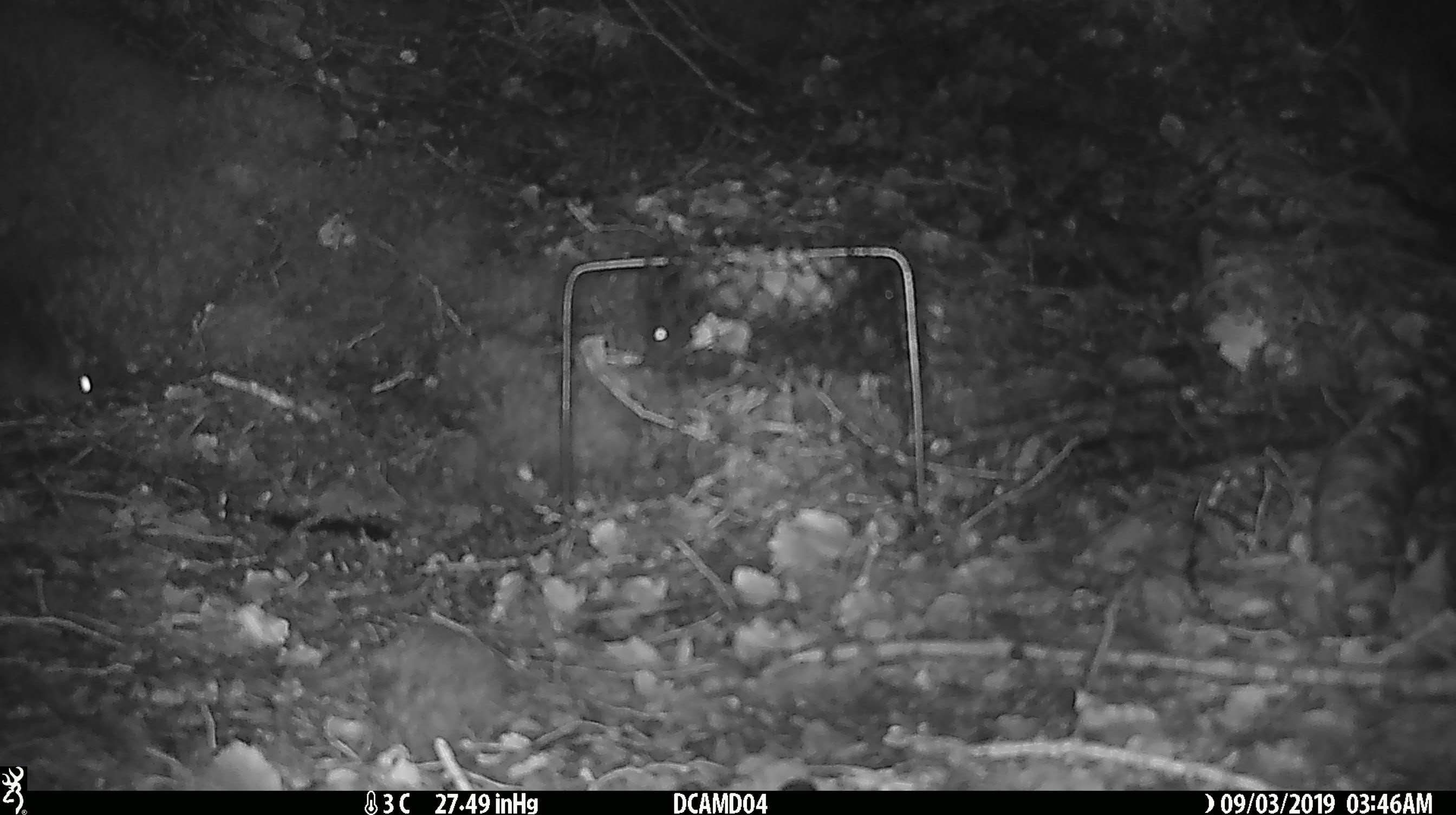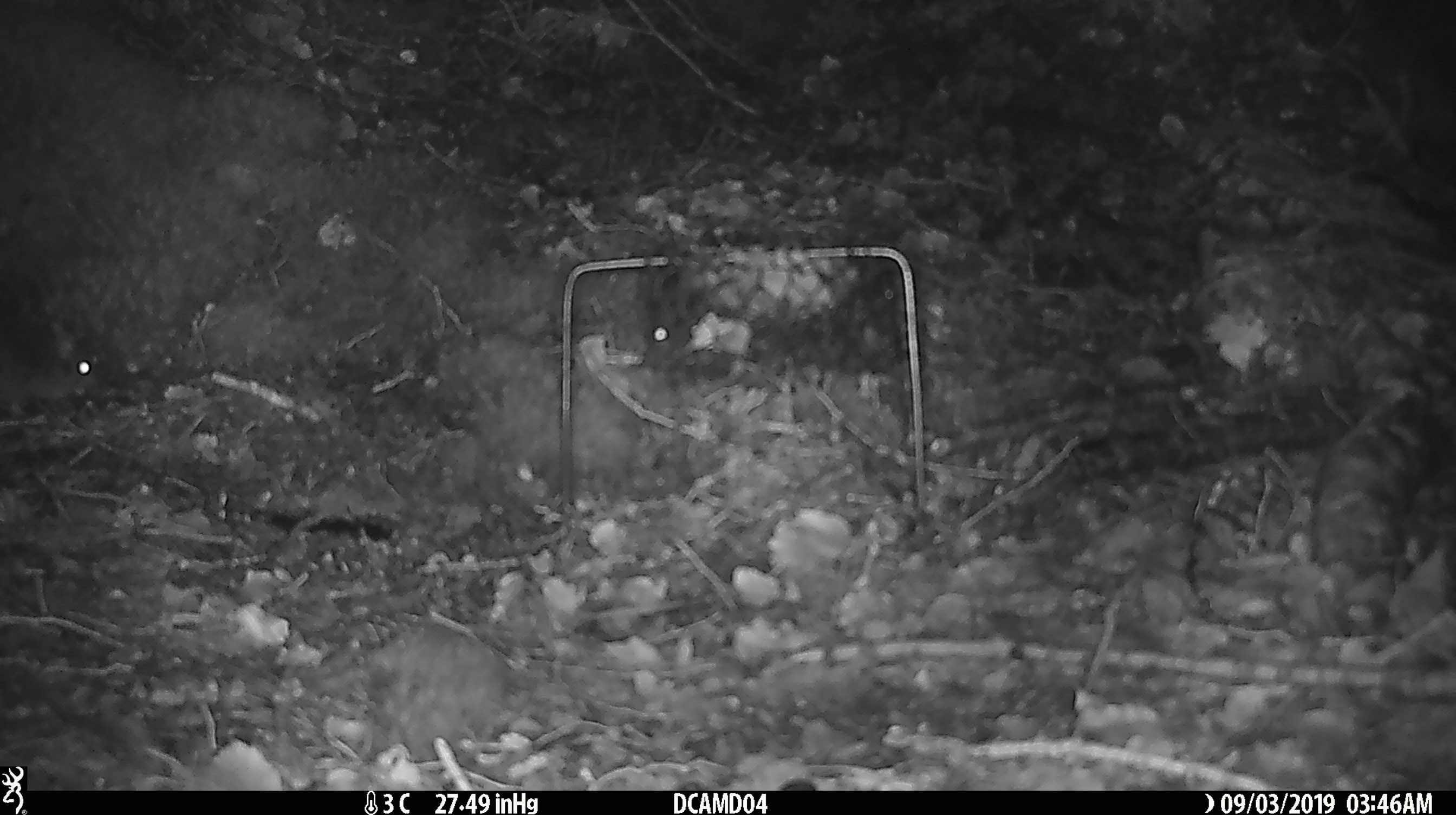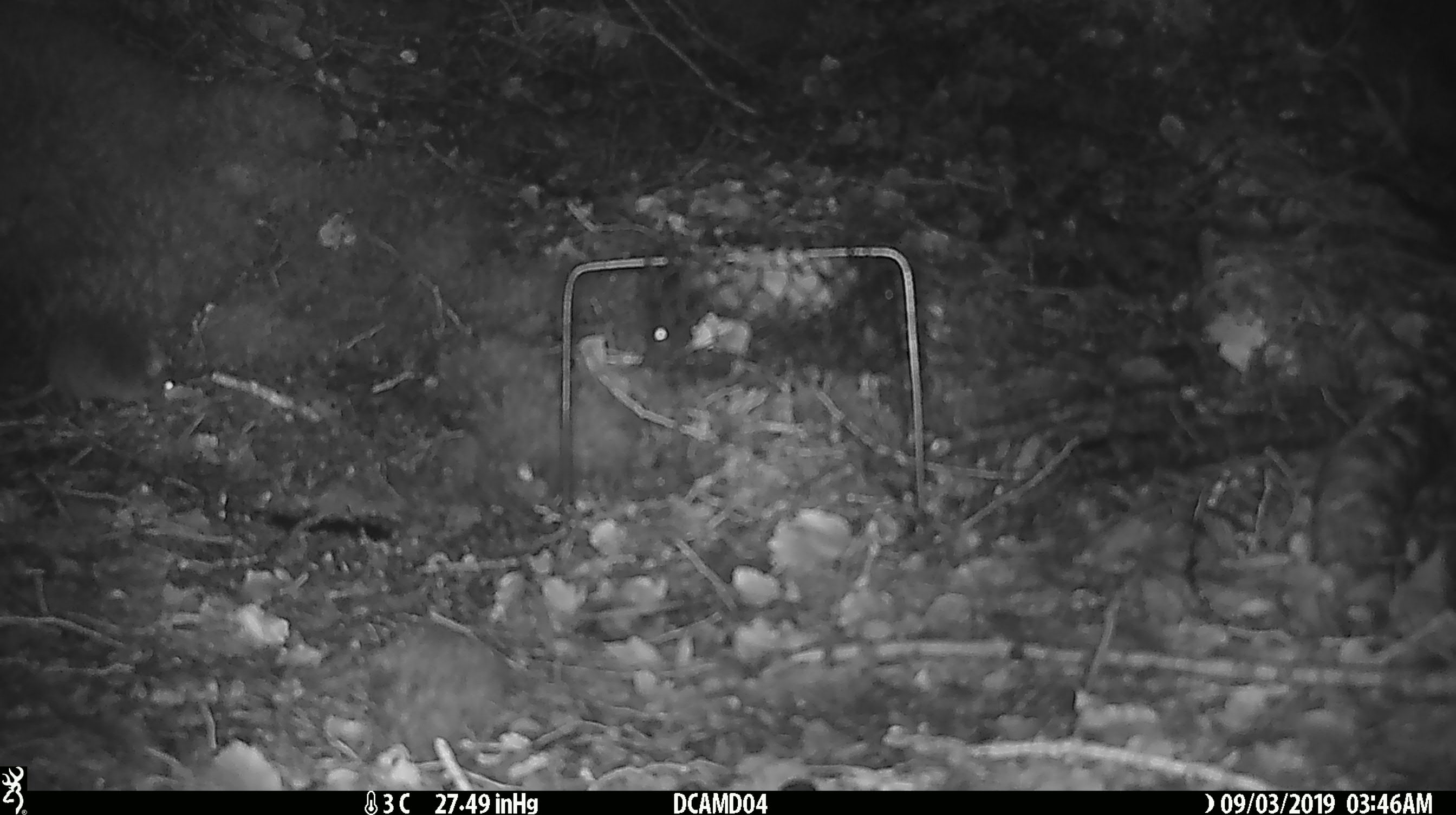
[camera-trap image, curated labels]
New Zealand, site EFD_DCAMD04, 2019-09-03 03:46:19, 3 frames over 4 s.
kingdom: Animalia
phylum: Chordata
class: Mammalia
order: Rodentia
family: Muridae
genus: Mus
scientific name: Mus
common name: mouse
Mouse (Mus).